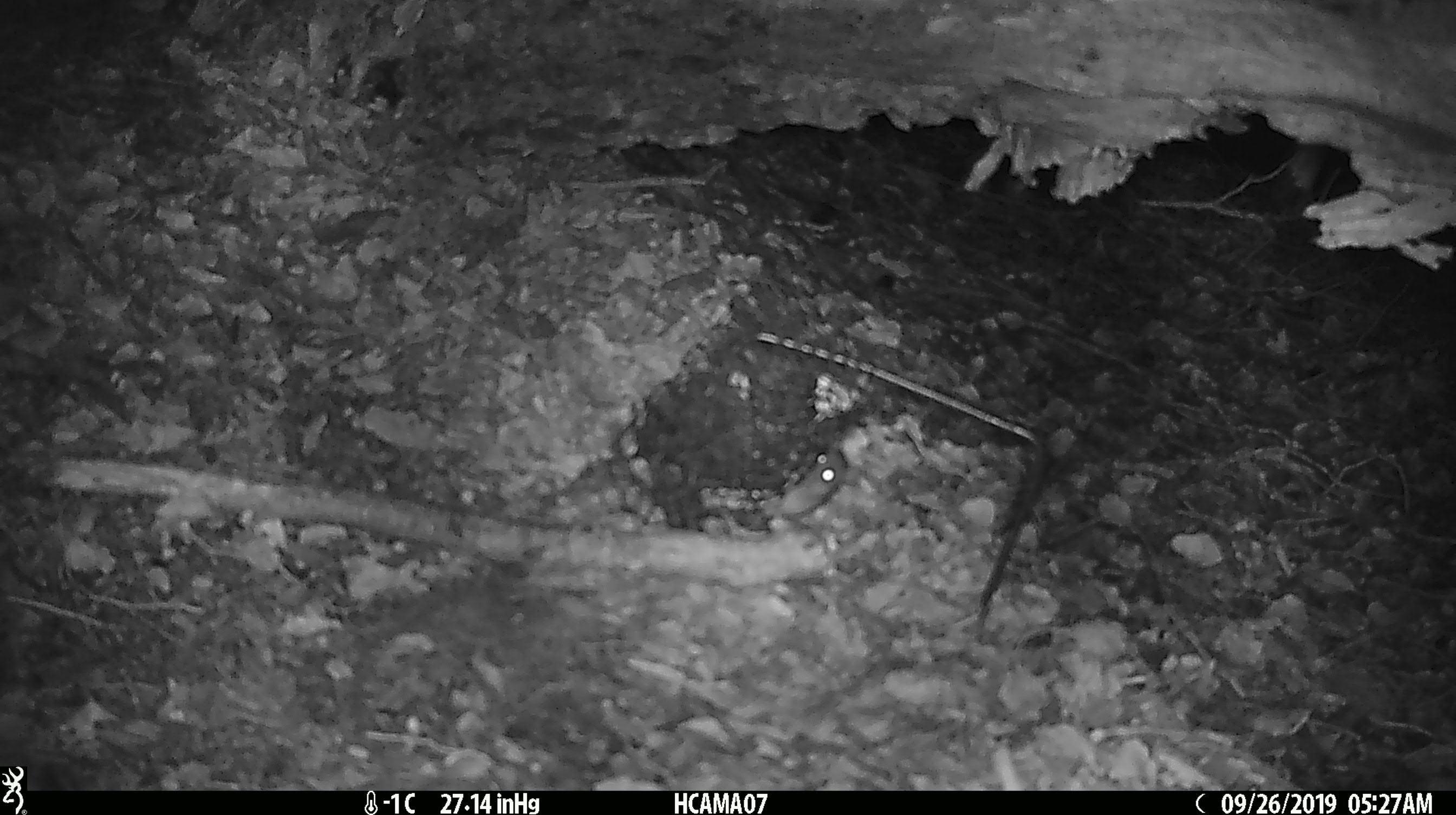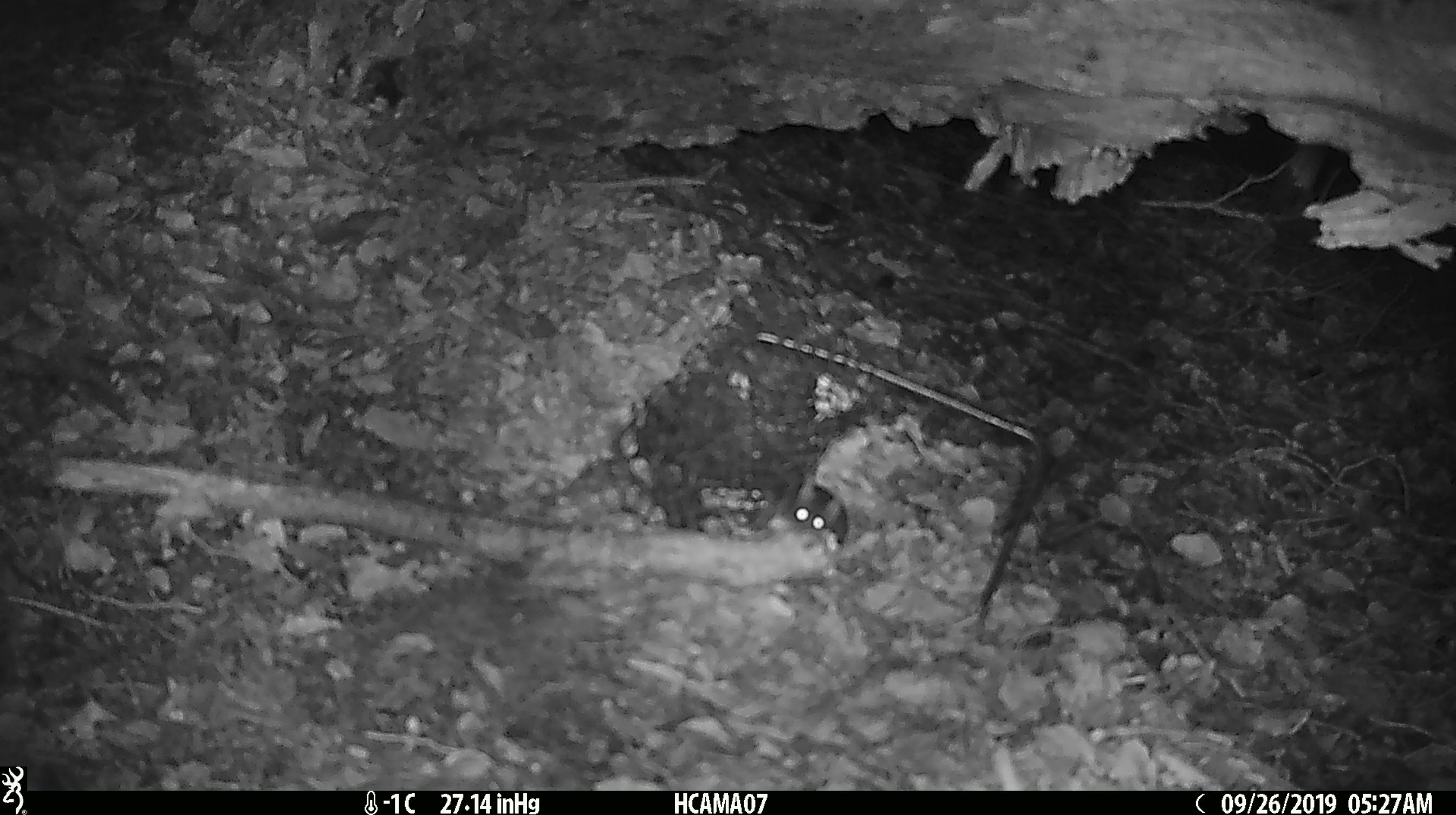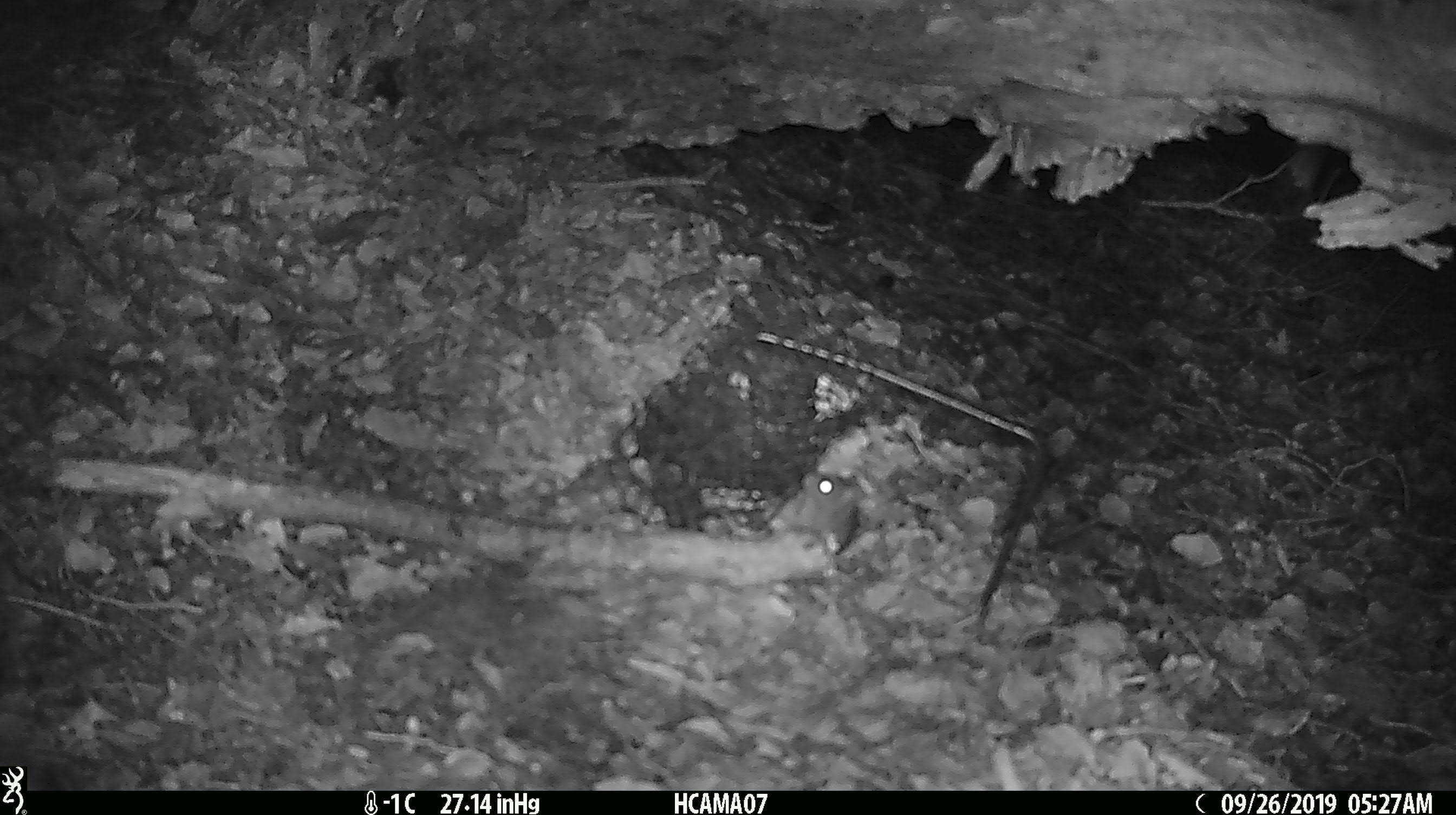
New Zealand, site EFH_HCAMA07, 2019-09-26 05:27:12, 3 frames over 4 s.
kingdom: Animalia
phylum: Chordata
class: Mammalia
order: Rodentia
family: Muridae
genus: Mus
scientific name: Mus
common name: mouse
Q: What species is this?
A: Mouse (Mus).